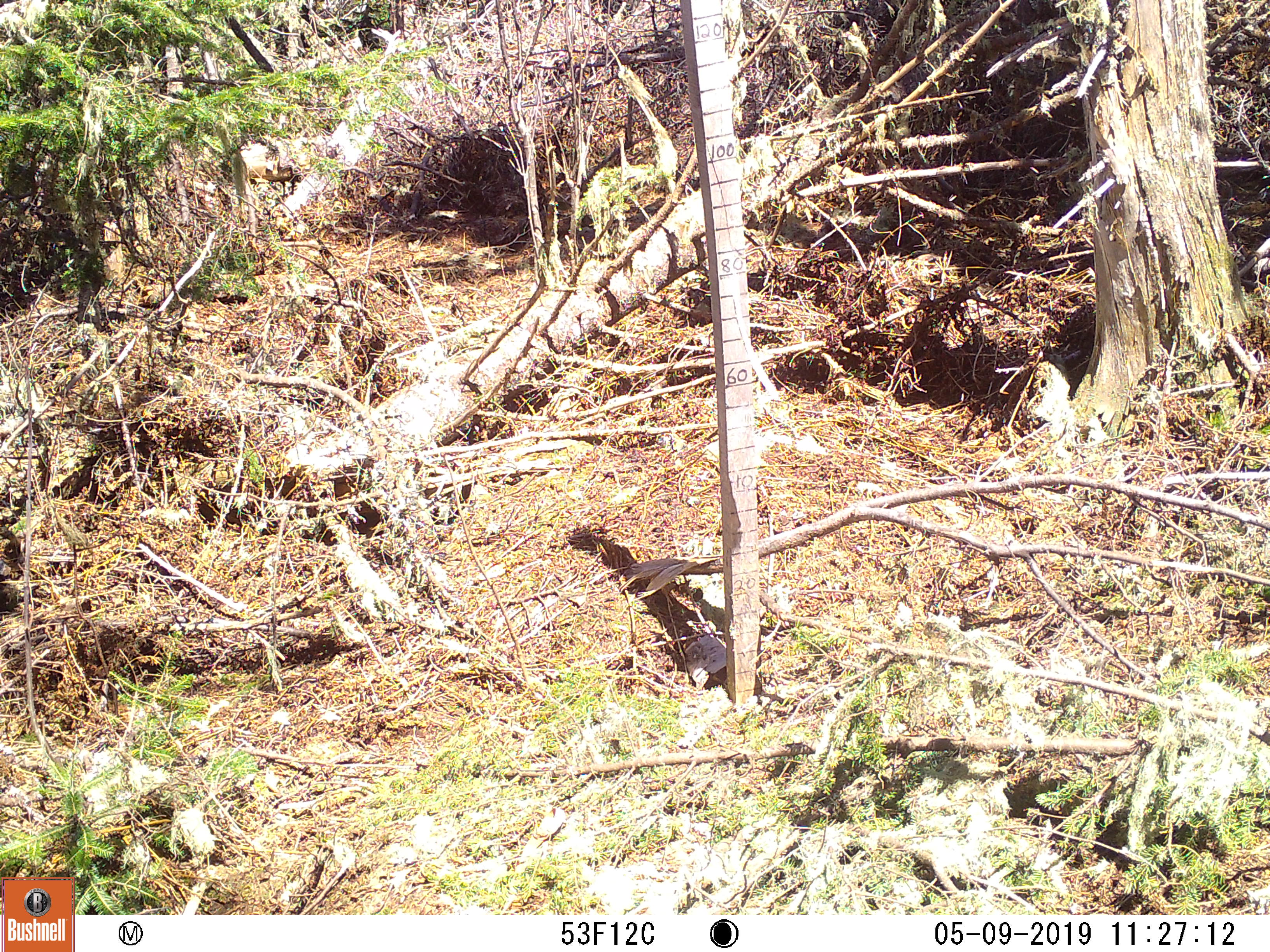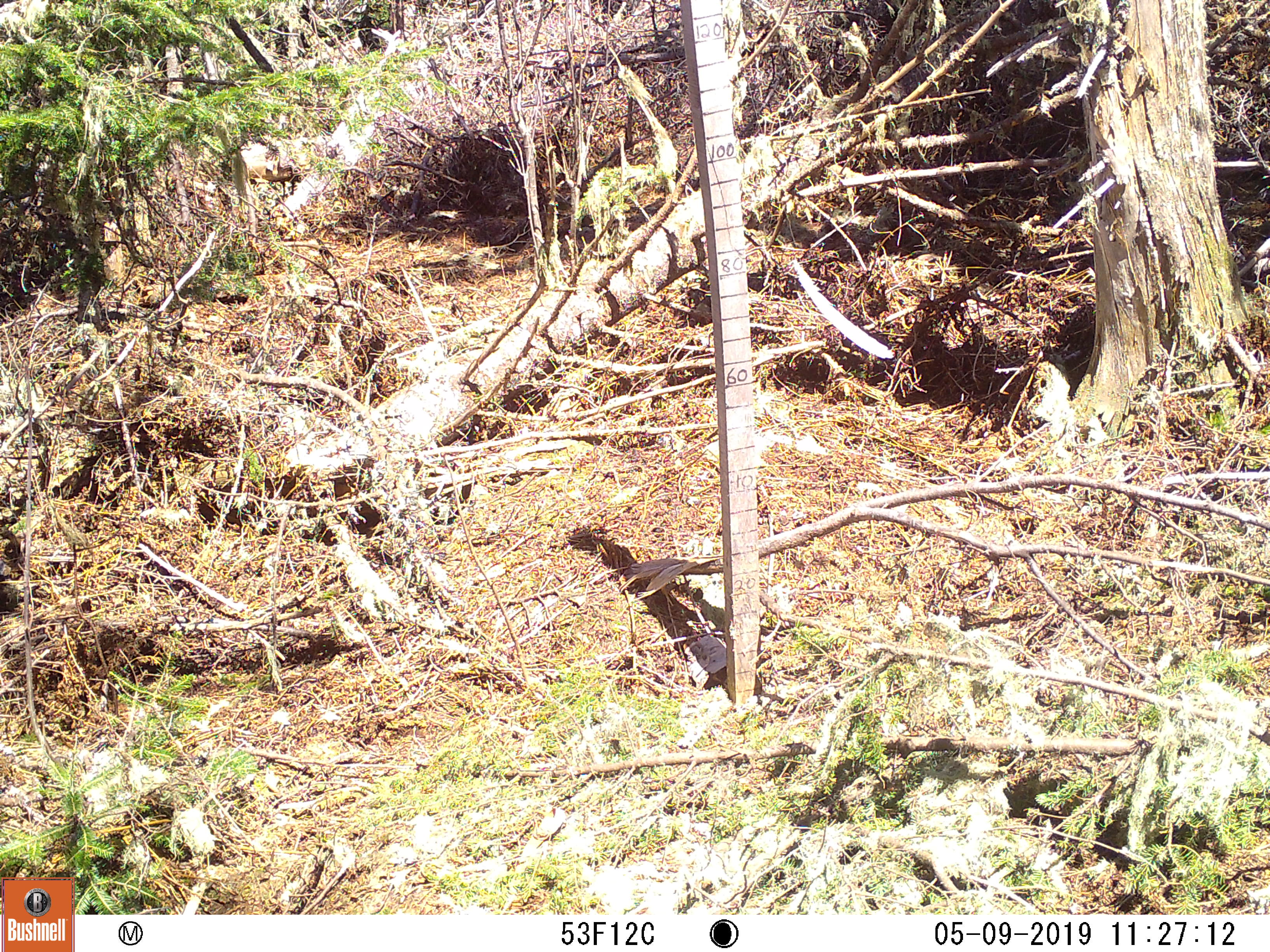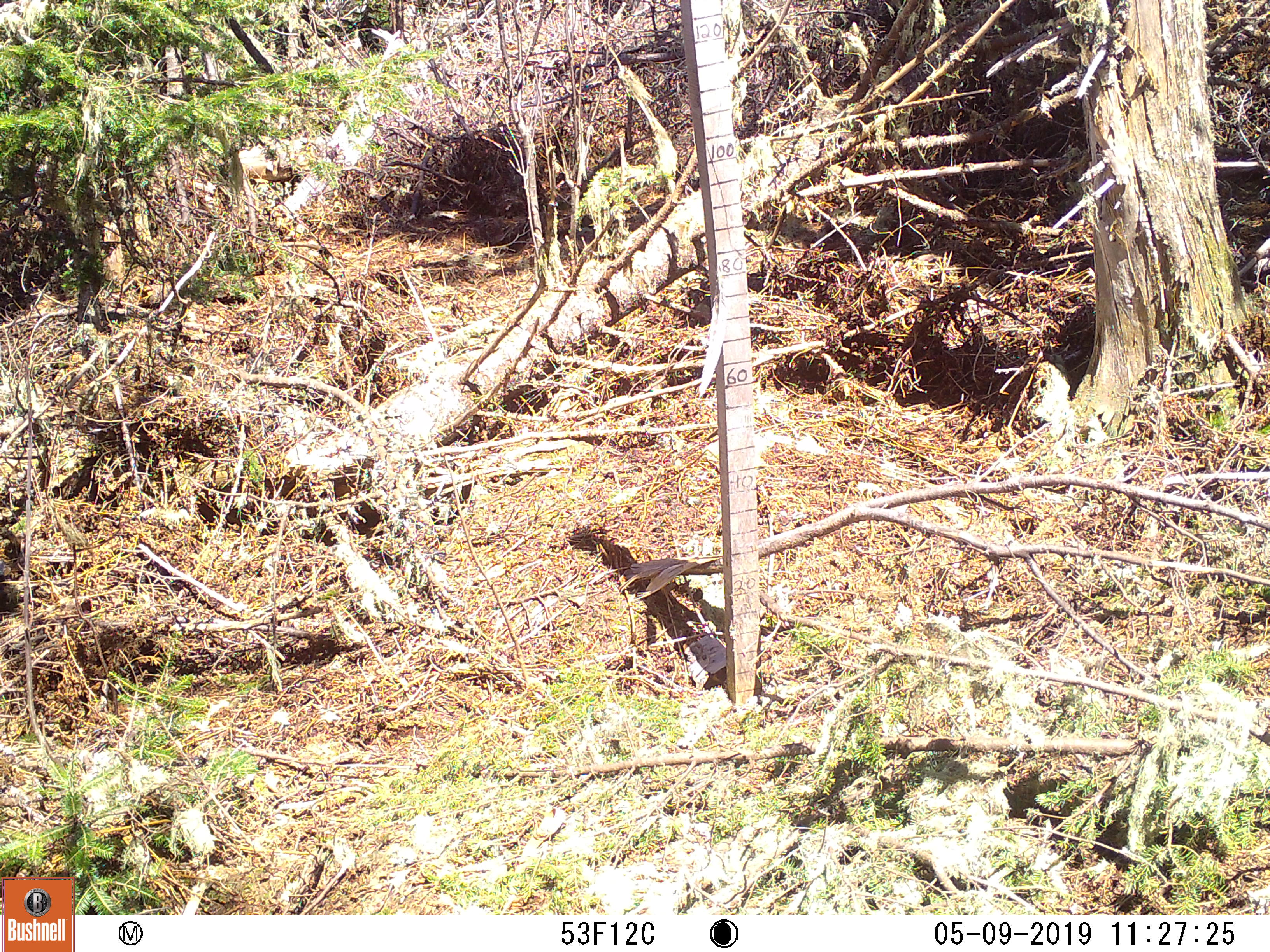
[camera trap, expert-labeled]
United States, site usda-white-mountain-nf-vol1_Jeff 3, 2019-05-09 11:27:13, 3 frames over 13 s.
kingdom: Animalia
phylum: Chordata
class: Mammalia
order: Lagomorpha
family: Leporidae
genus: Lepus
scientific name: Lepus americanus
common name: snowshoe hare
Snowshoe hare (Lepus americanus).